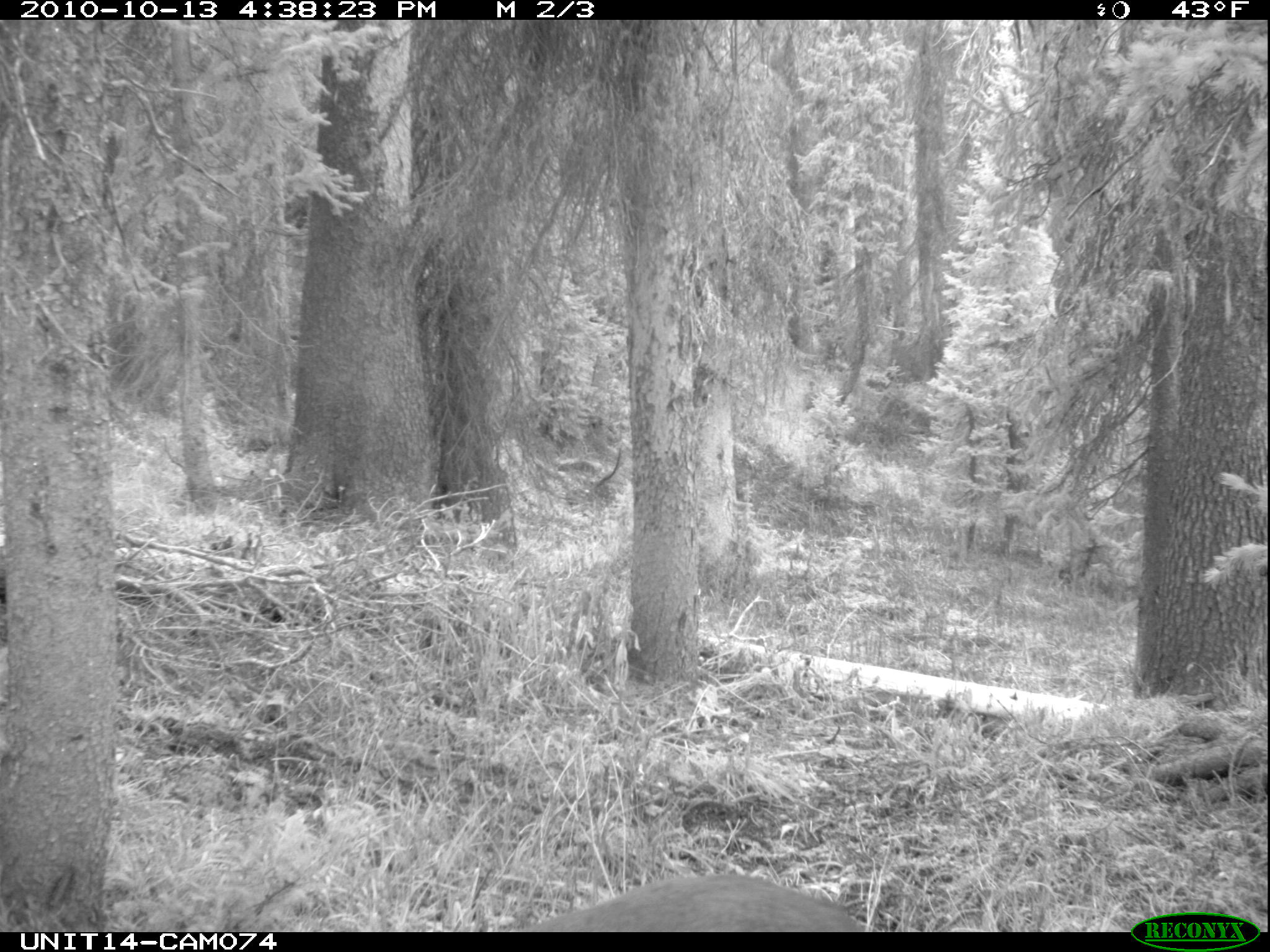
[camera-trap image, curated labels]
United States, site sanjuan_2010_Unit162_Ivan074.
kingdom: Animalia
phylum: Chordata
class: Mammalia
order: Artiodactyla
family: Cervidae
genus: Odocoileus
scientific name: Odocoileus hemionus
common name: mule deer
Odocoileus hemionus (mule deer).